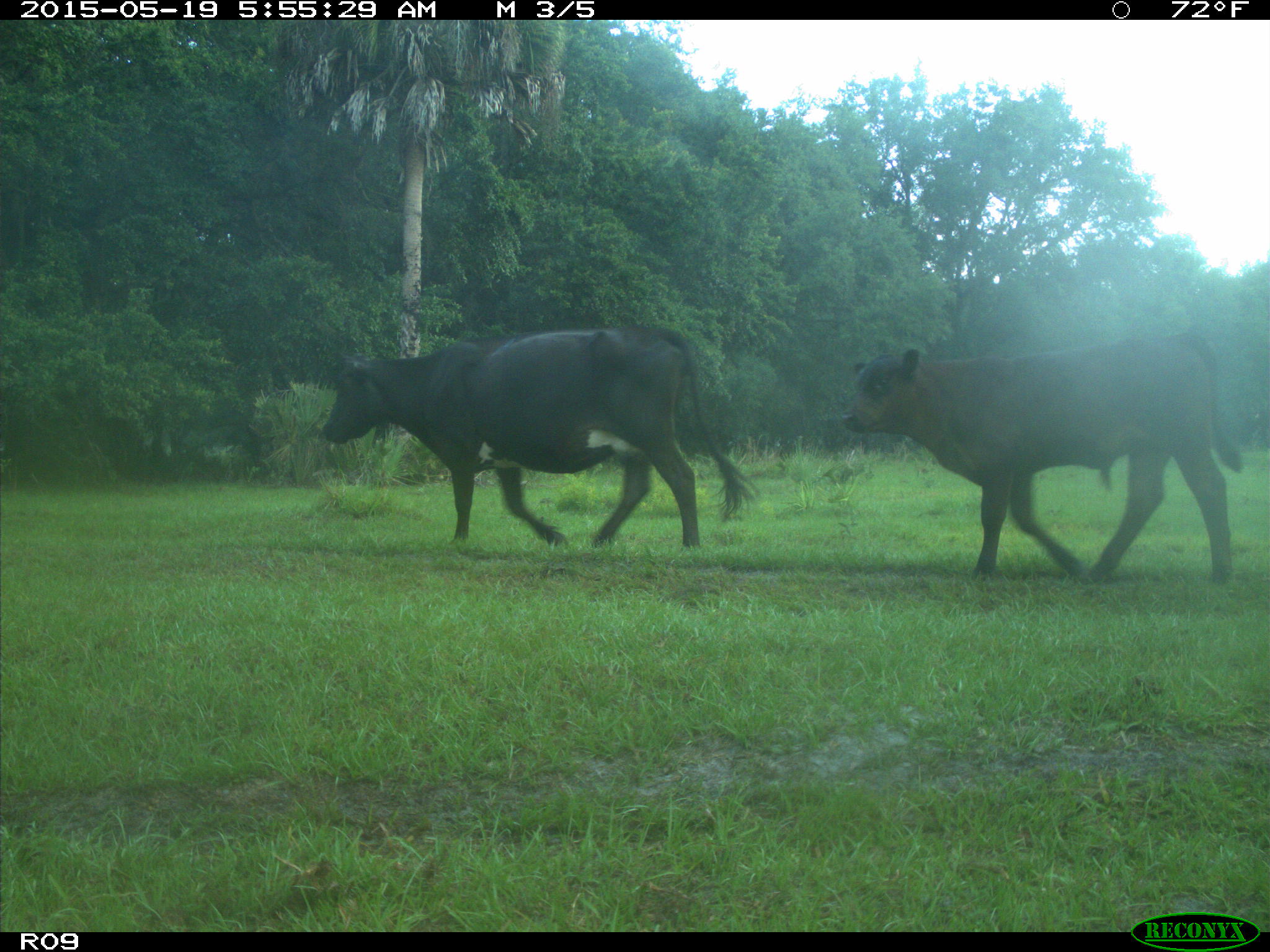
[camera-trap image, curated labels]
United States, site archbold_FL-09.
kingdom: Animalia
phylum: Chordata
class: Mammalia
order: Artiodactyla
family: Bovidae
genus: Bos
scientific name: Bos taurus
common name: domestic cow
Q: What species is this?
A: Bos taurus (domestic cow).